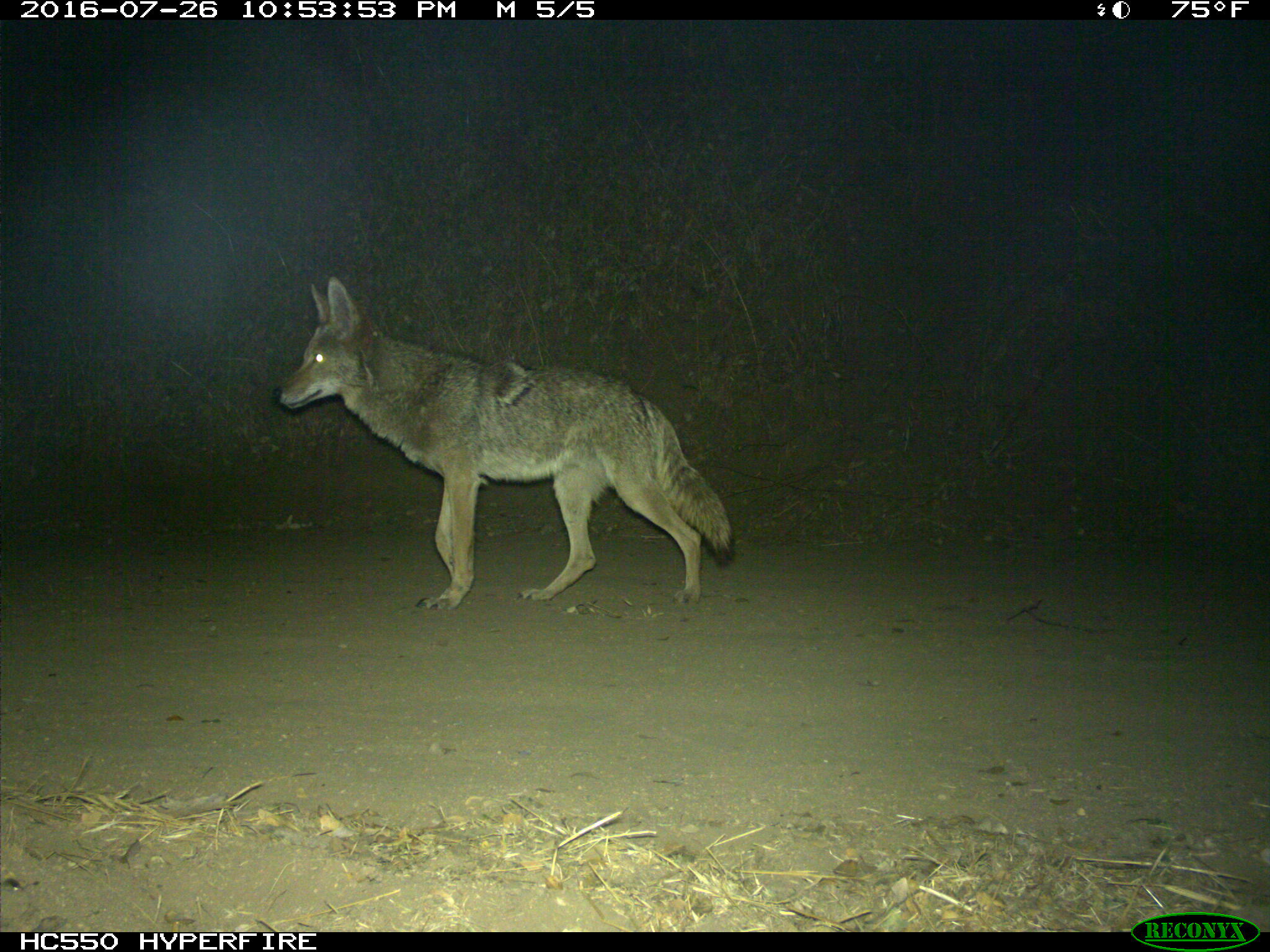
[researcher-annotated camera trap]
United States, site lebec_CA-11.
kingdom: Animalia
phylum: Chordata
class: Mammalia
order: Carnivora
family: Canidae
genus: Canis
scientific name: Canis latrans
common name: coyote